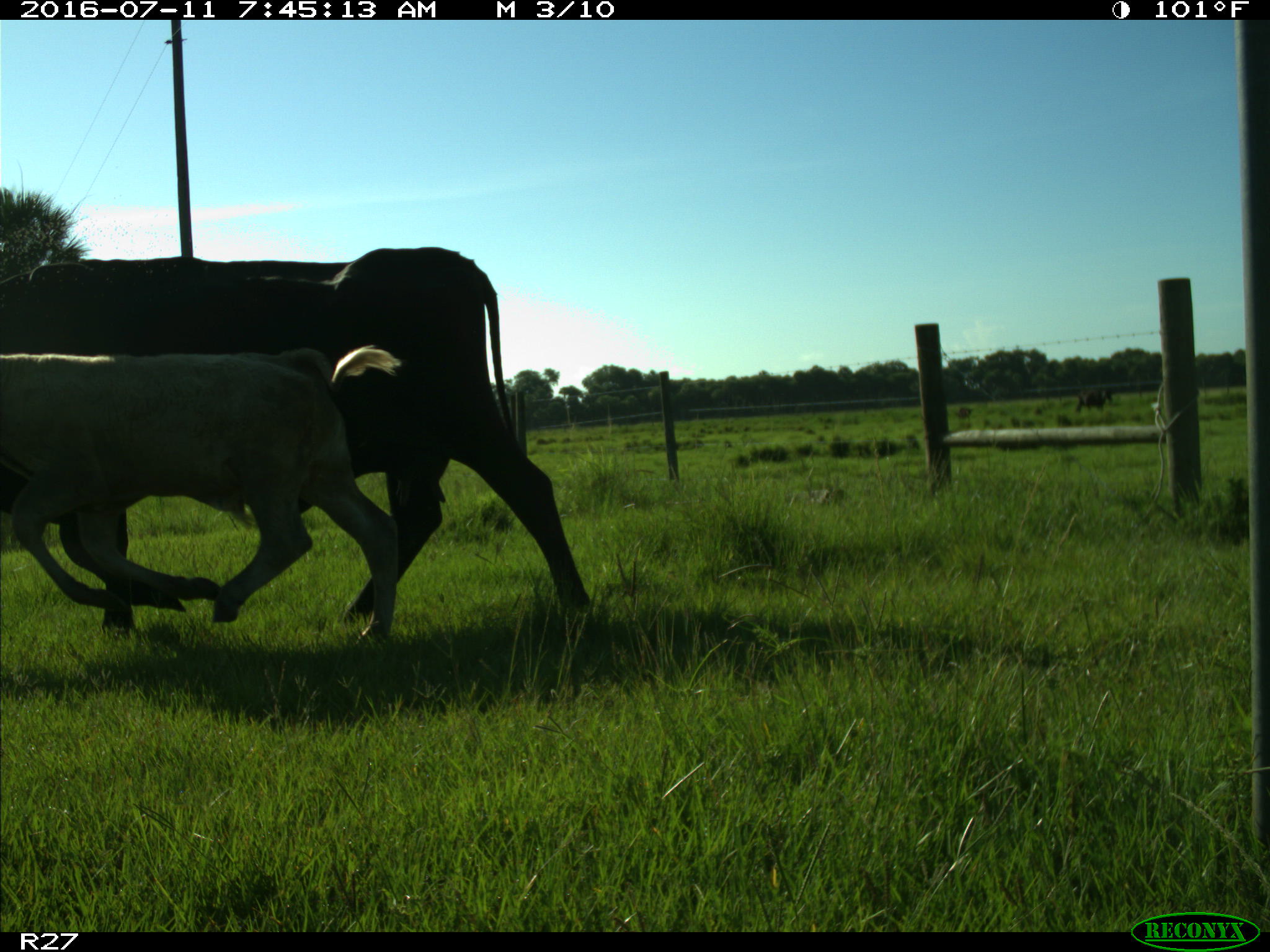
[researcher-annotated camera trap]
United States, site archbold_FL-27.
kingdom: Animalia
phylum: Chordata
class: Mammalia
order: Artiodactyla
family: Bovidae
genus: Bos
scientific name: Bos taurus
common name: domestic cow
Bos taurus (domestic cow).